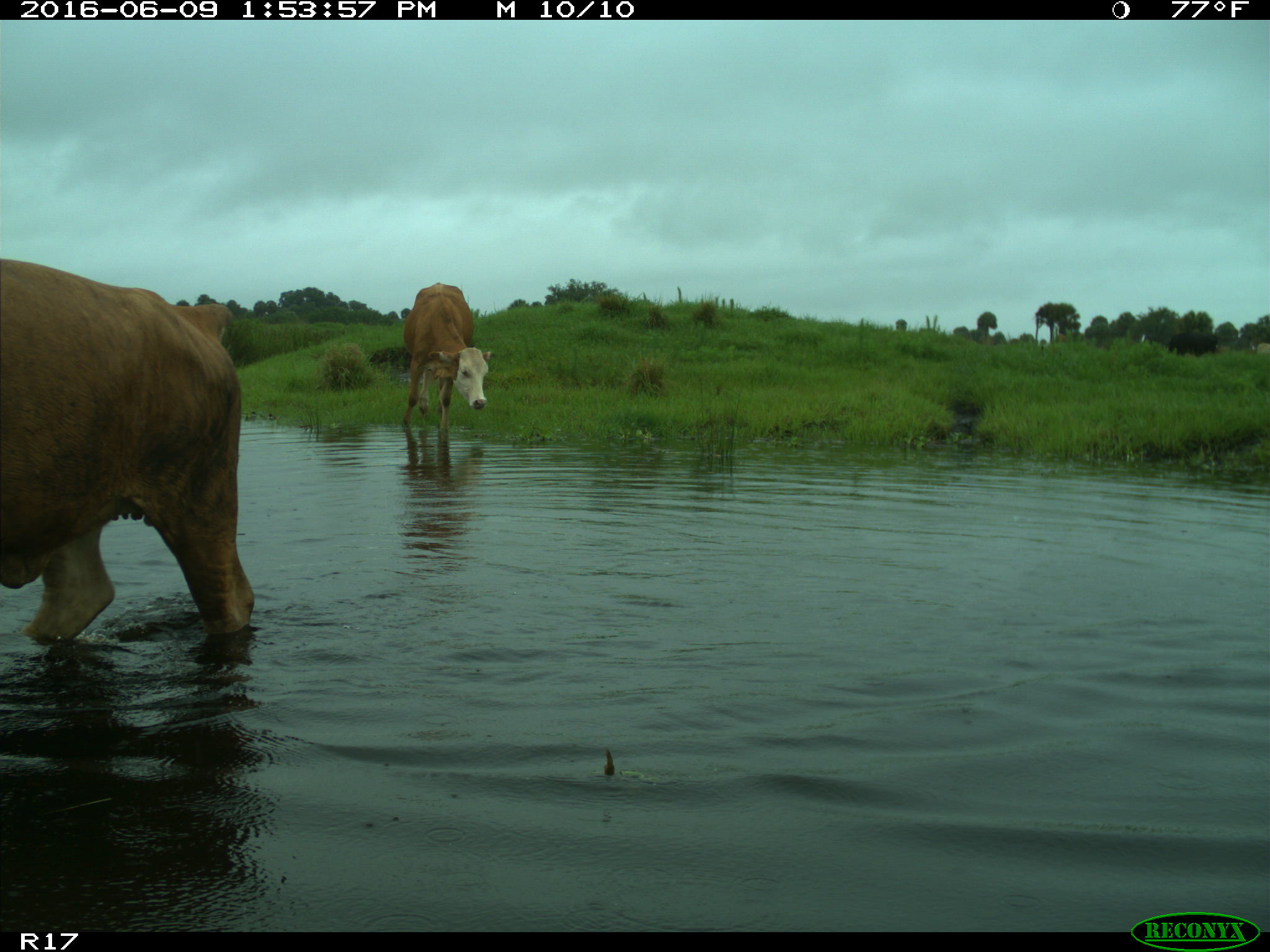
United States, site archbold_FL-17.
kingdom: Animalia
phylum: Chordata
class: Mammalia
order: Artiodactyla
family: Bovidae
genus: Bos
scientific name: Bos taurus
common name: domestic cow